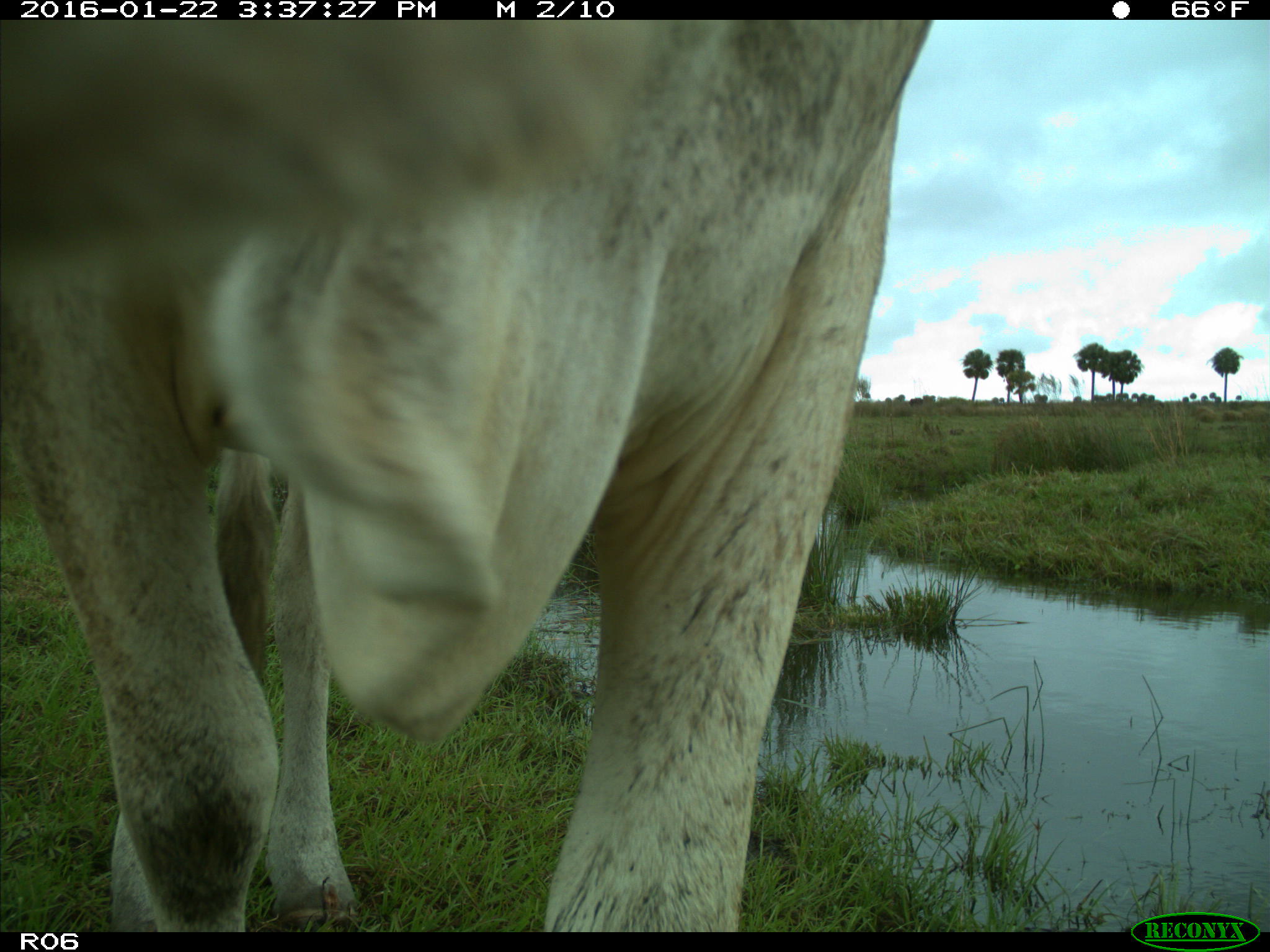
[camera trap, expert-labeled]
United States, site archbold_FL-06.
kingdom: Animalia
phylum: Chordata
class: Mammalia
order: Artiodactyla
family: Bovidae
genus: Bos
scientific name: Bos taurus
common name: domestic cow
Bos taurus (domestic cow).